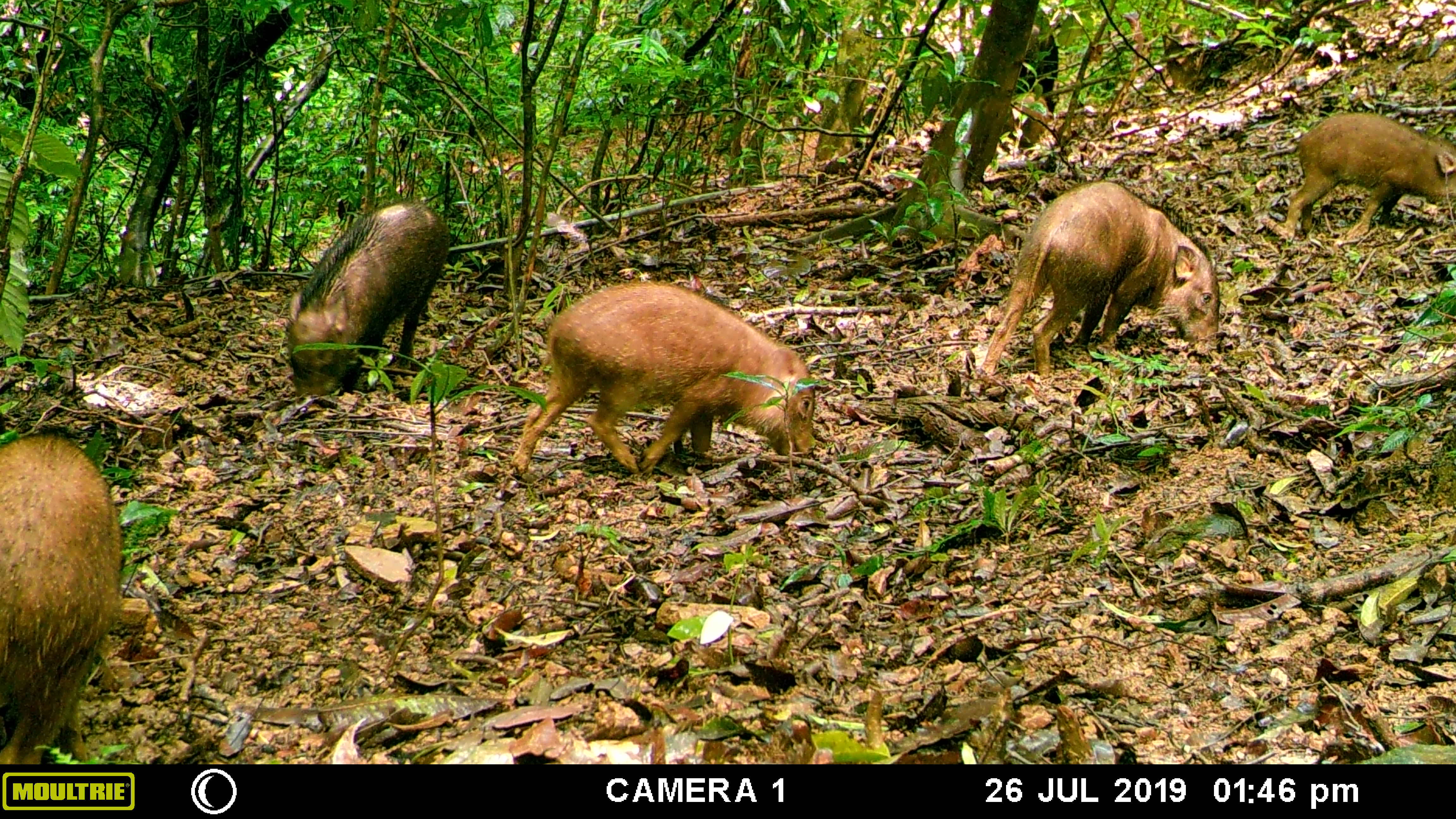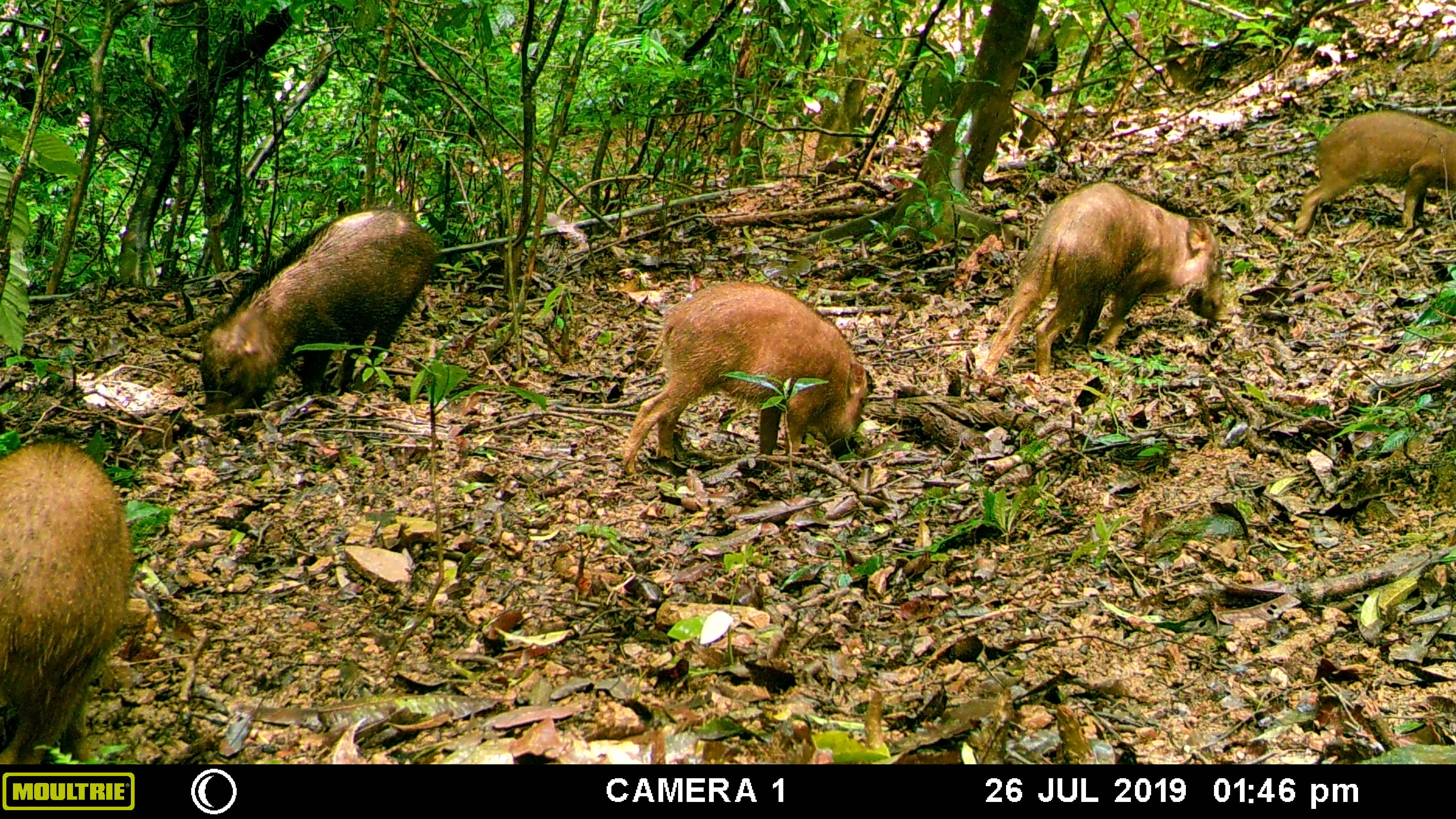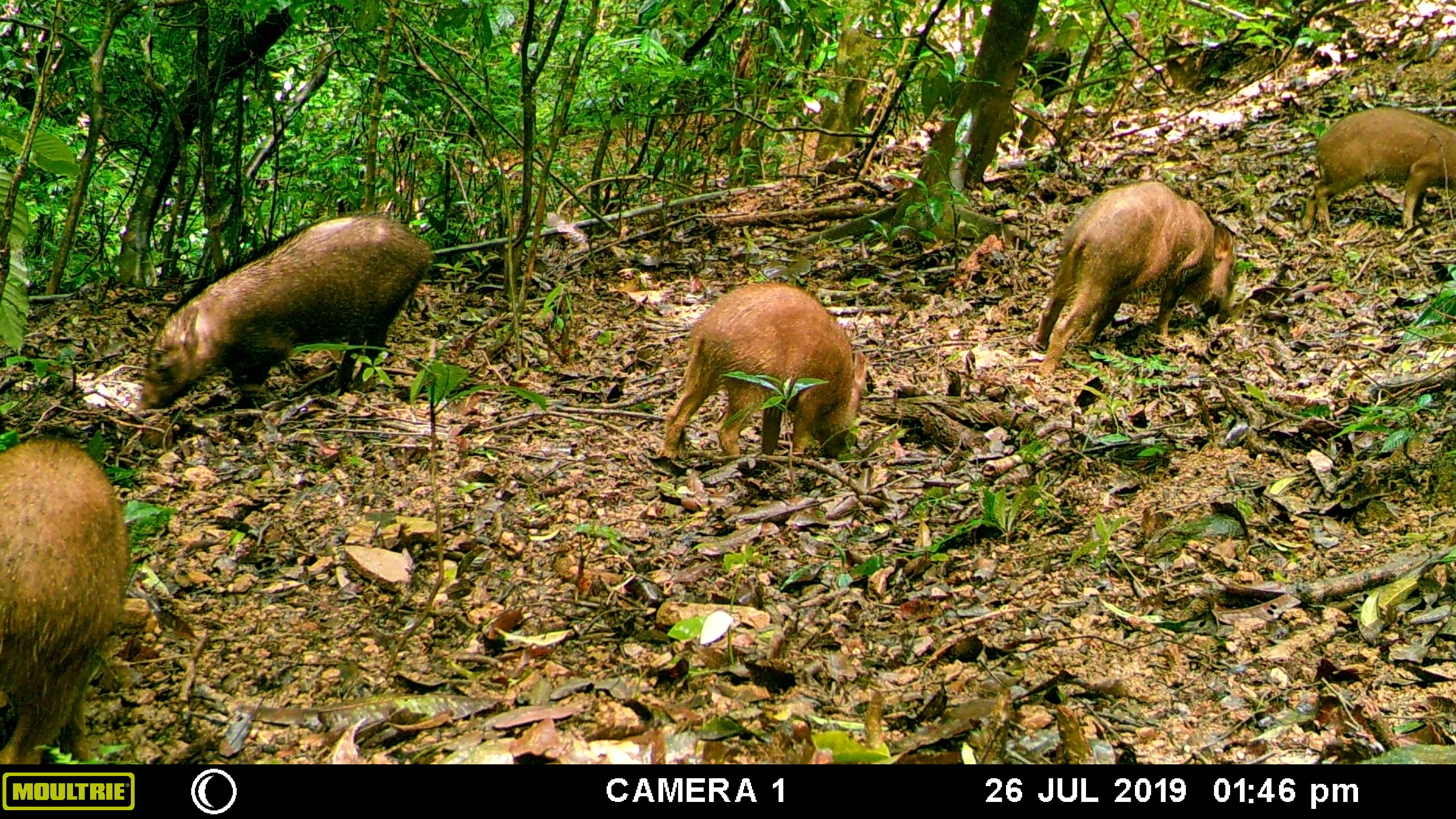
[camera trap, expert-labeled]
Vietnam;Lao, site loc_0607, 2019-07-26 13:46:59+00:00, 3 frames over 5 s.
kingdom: Animalia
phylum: Chordata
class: Mammalia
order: Artiodactyla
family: Suidae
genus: Sus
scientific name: Sus scrofa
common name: eurasian wild pig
Eurasian wild pig (Sus scrofa). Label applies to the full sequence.